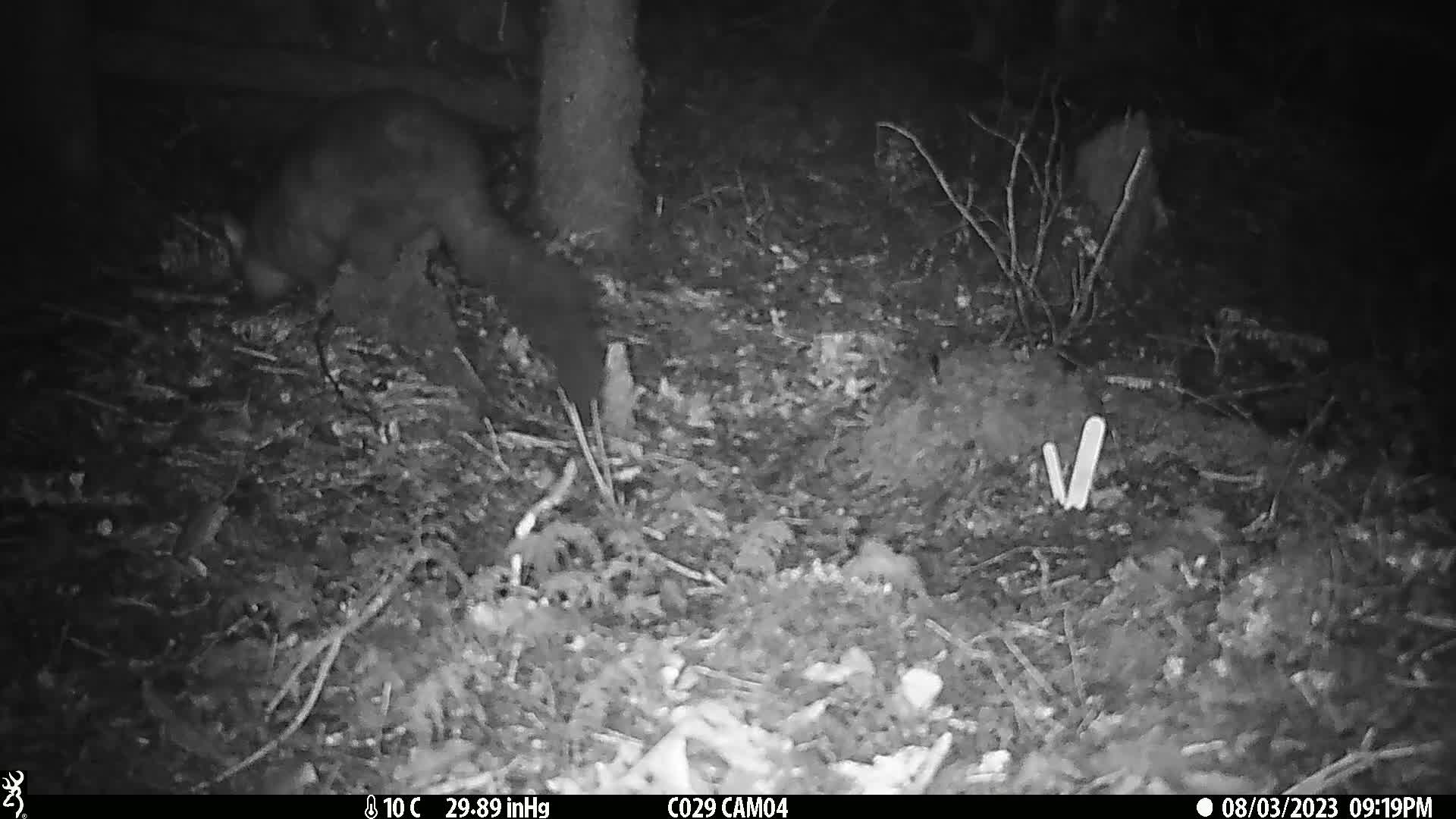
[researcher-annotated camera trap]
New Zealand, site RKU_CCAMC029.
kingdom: Animalia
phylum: Chordata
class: Mammalia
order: Diprotodontia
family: Phalangeridae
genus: Trichosurus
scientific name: Trichosurus vulpecula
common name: common brushtail possum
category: possum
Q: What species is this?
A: Possum (common brushtail possum) (Trichosurus vulpecula).